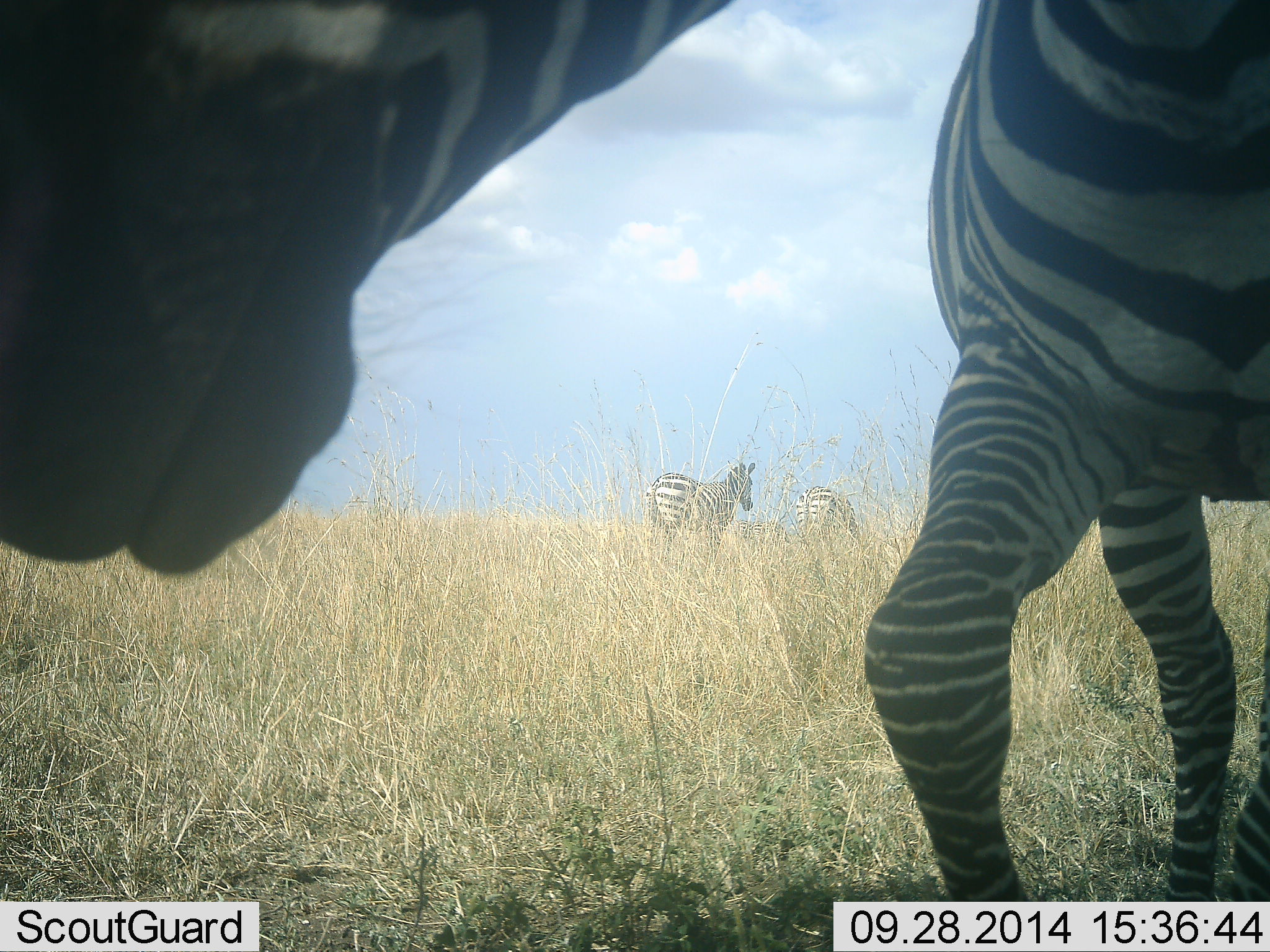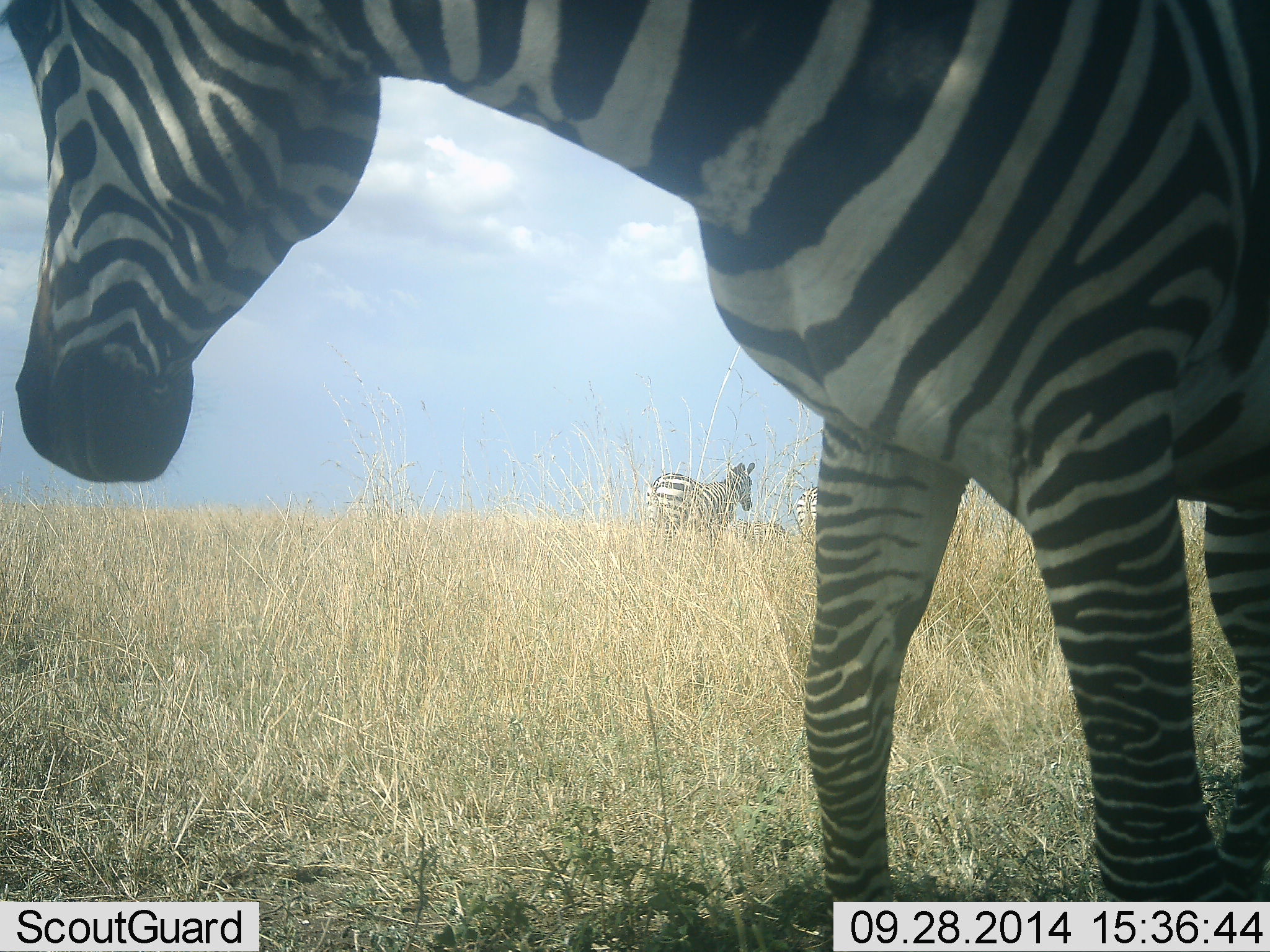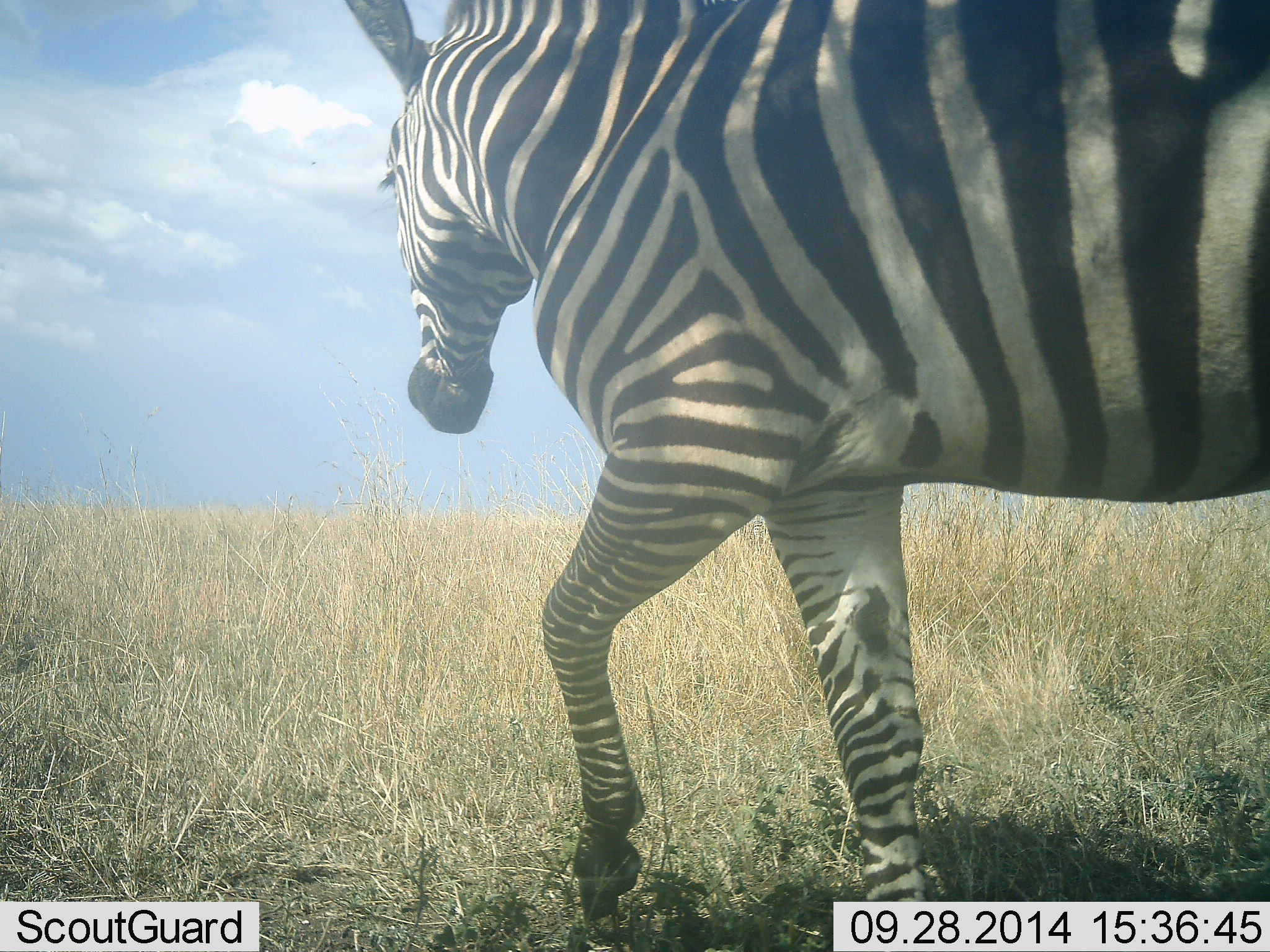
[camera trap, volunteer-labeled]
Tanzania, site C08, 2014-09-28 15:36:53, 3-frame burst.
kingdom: Animalia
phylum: Chordata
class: Mammalia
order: Perissodactyla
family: Equidae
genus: Equus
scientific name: Equus quagga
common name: plains zebra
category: zebra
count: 3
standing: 80%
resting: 0%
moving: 60%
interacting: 0%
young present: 0%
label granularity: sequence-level